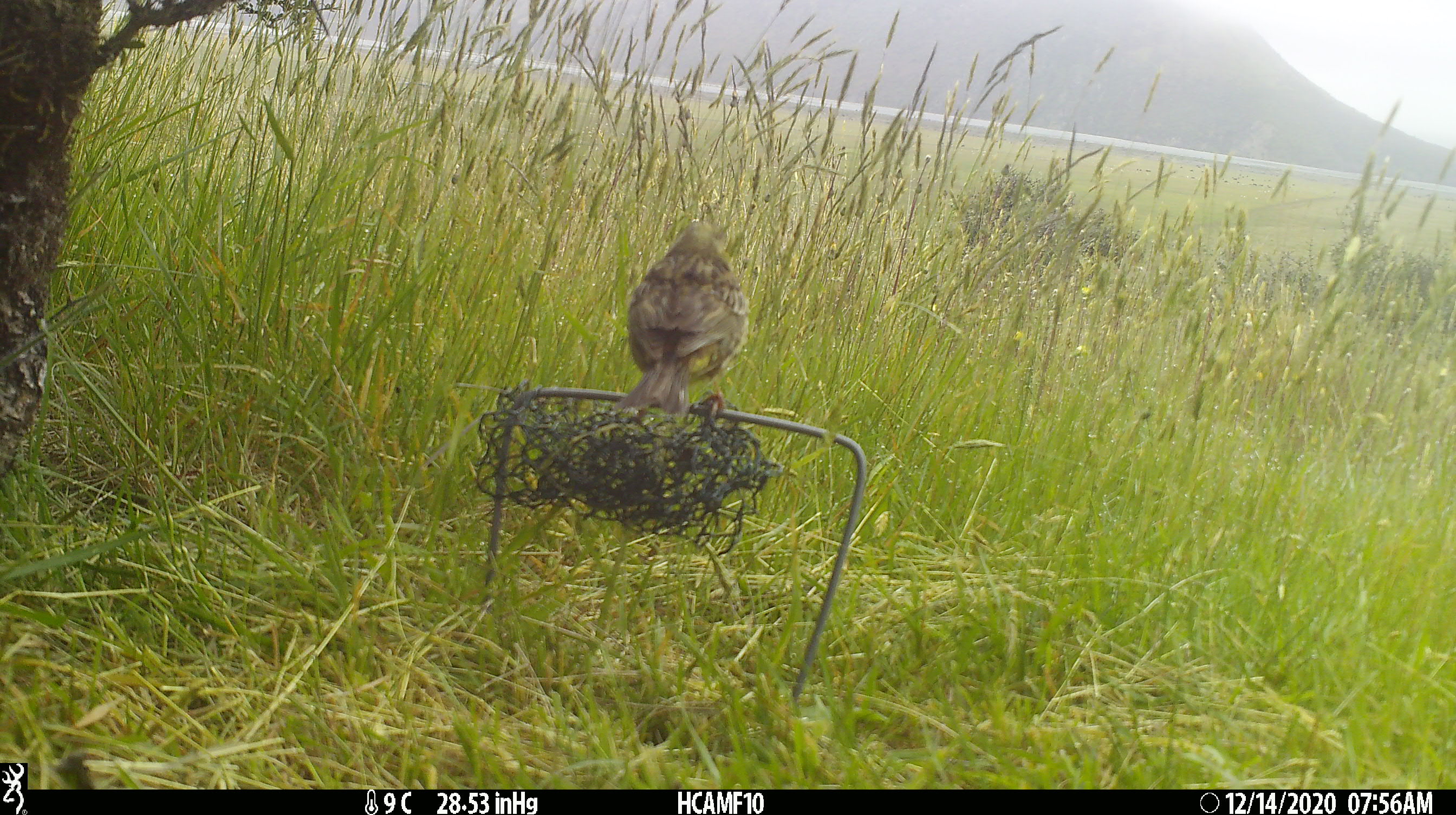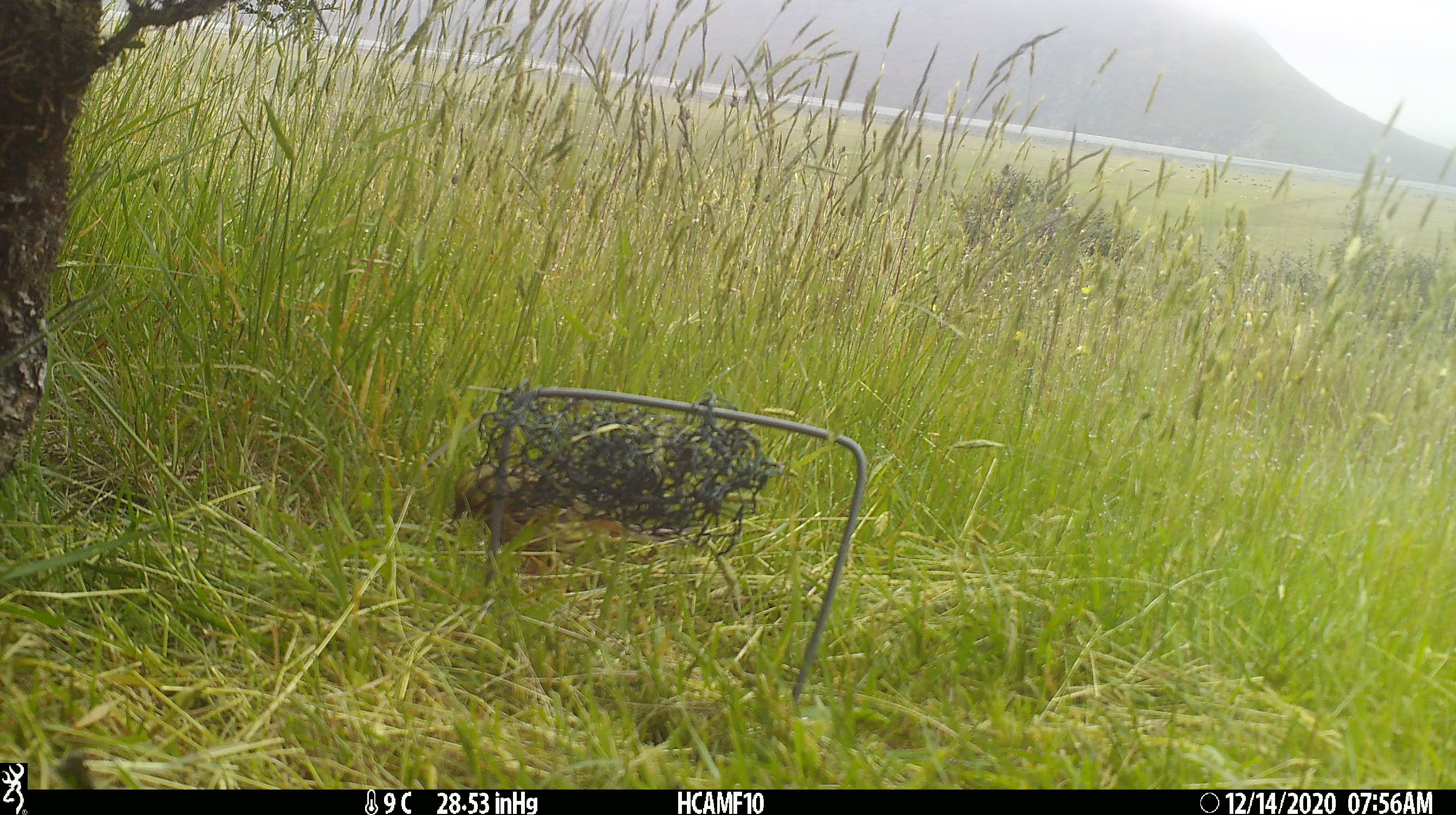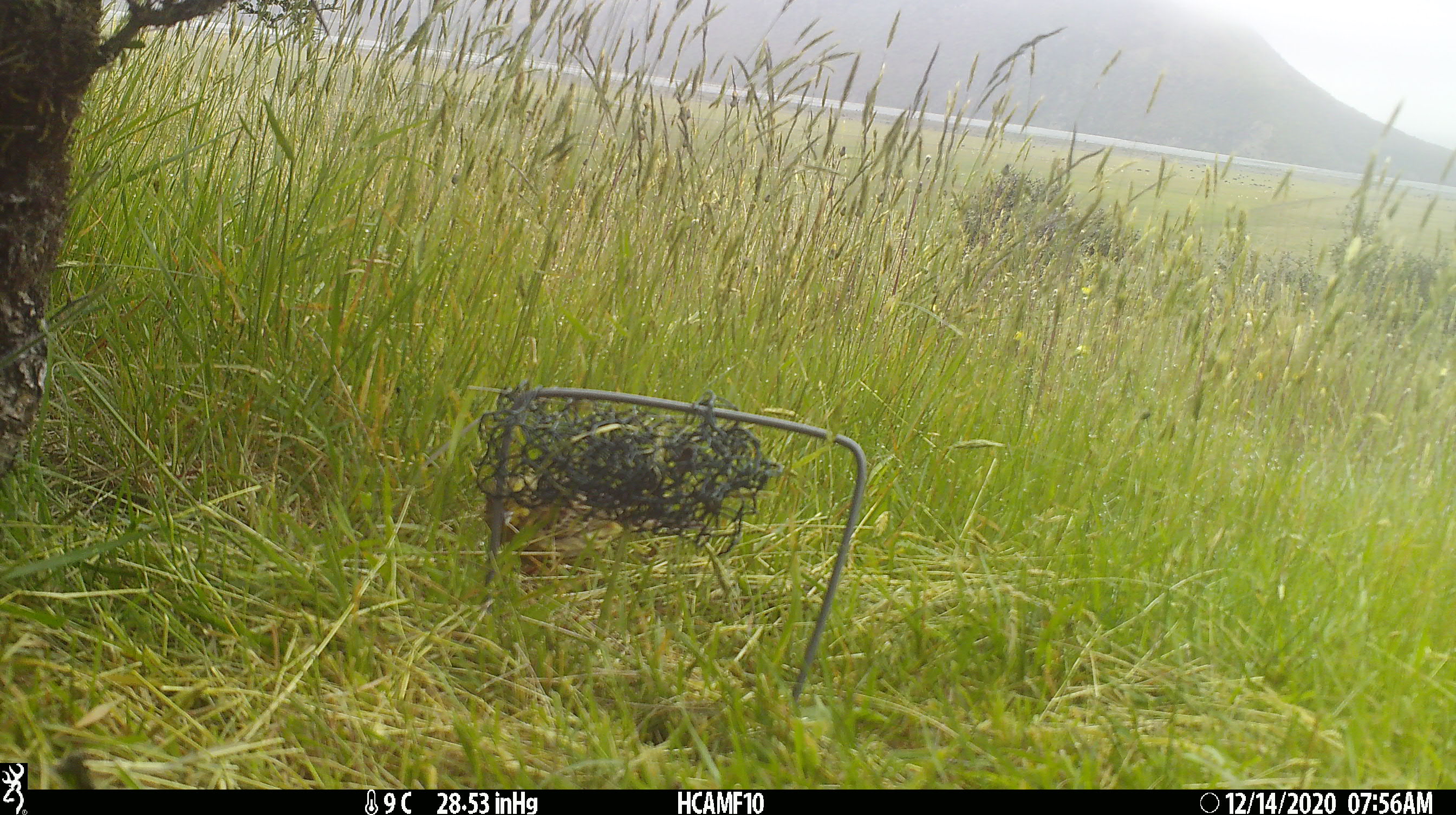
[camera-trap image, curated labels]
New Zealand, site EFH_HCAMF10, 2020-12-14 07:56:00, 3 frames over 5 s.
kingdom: Animalia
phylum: Chordata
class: Aves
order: Passeriformes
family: Emberizidae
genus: Emberiza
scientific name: Emberiza citrinella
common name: yellowhammer